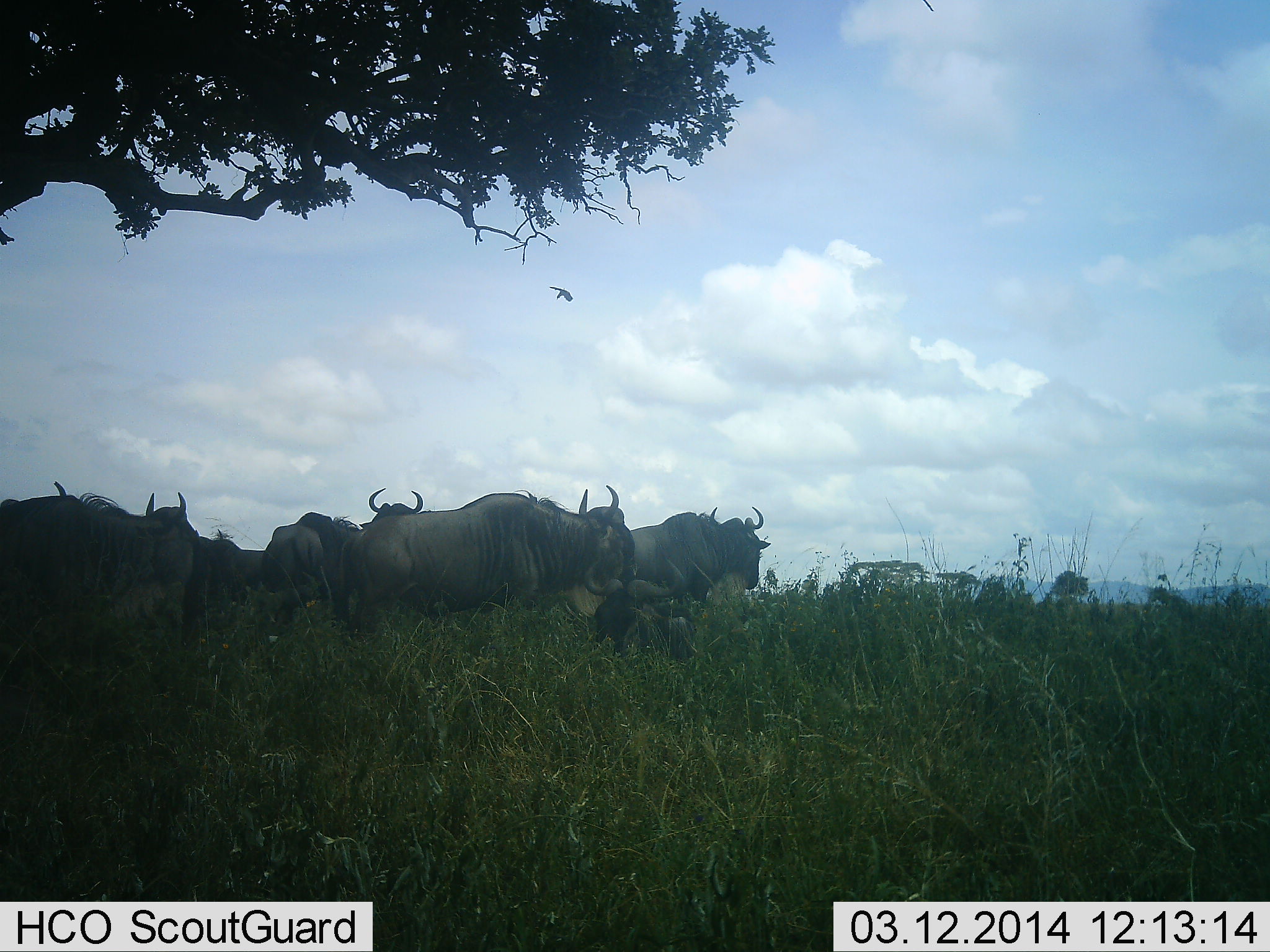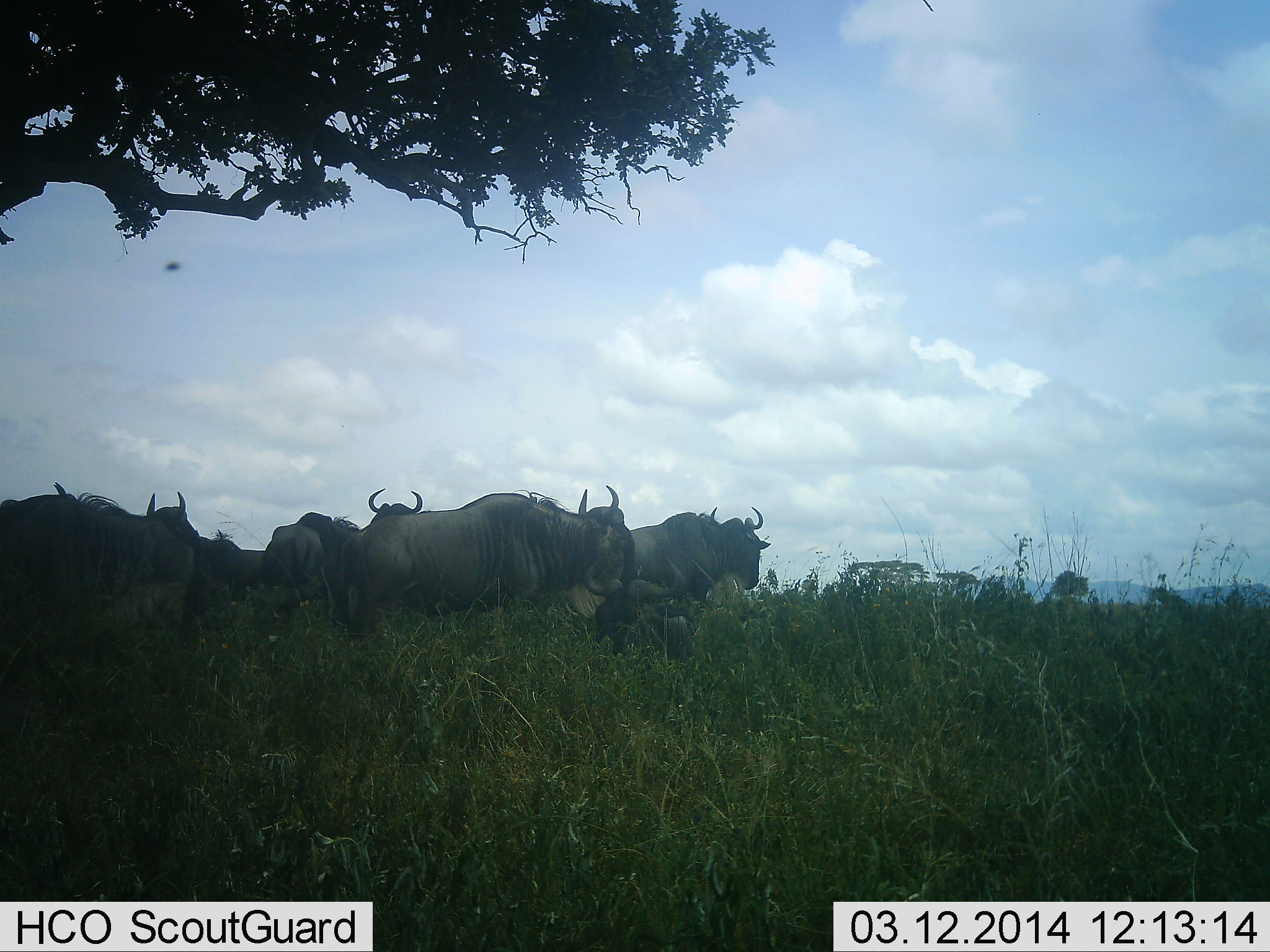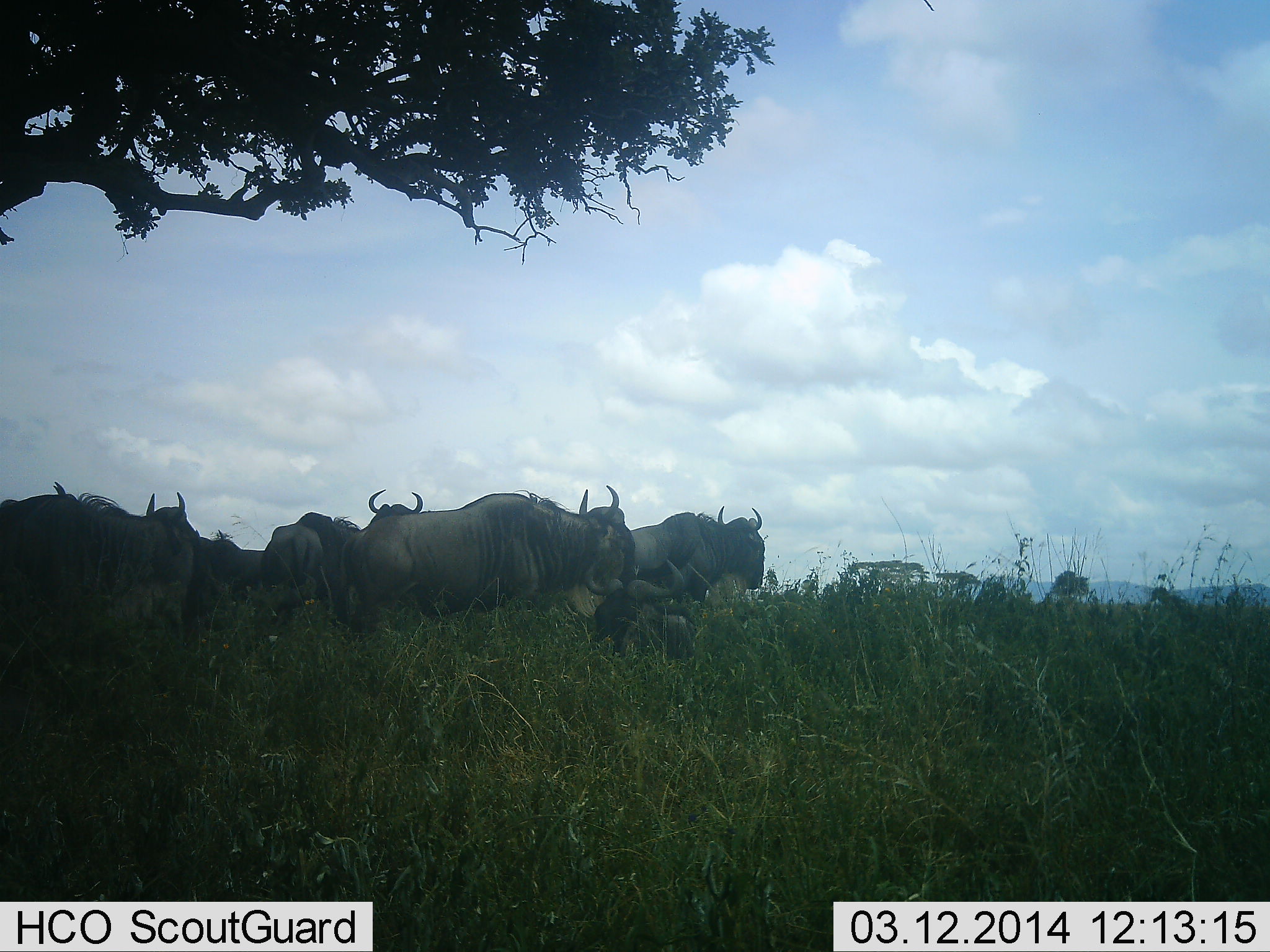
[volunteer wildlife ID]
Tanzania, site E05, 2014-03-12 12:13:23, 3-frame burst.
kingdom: Animalia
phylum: Chordata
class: Mammalia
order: Artiodactyla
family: Bovidae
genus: Connochaetes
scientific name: Connochaetes taurinus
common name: blue wildebeest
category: wildebeest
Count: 7.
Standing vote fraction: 71%.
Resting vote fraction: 29%.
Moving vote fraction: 18%.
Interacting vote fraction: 0%.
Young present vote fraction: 12%.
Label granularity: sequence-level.